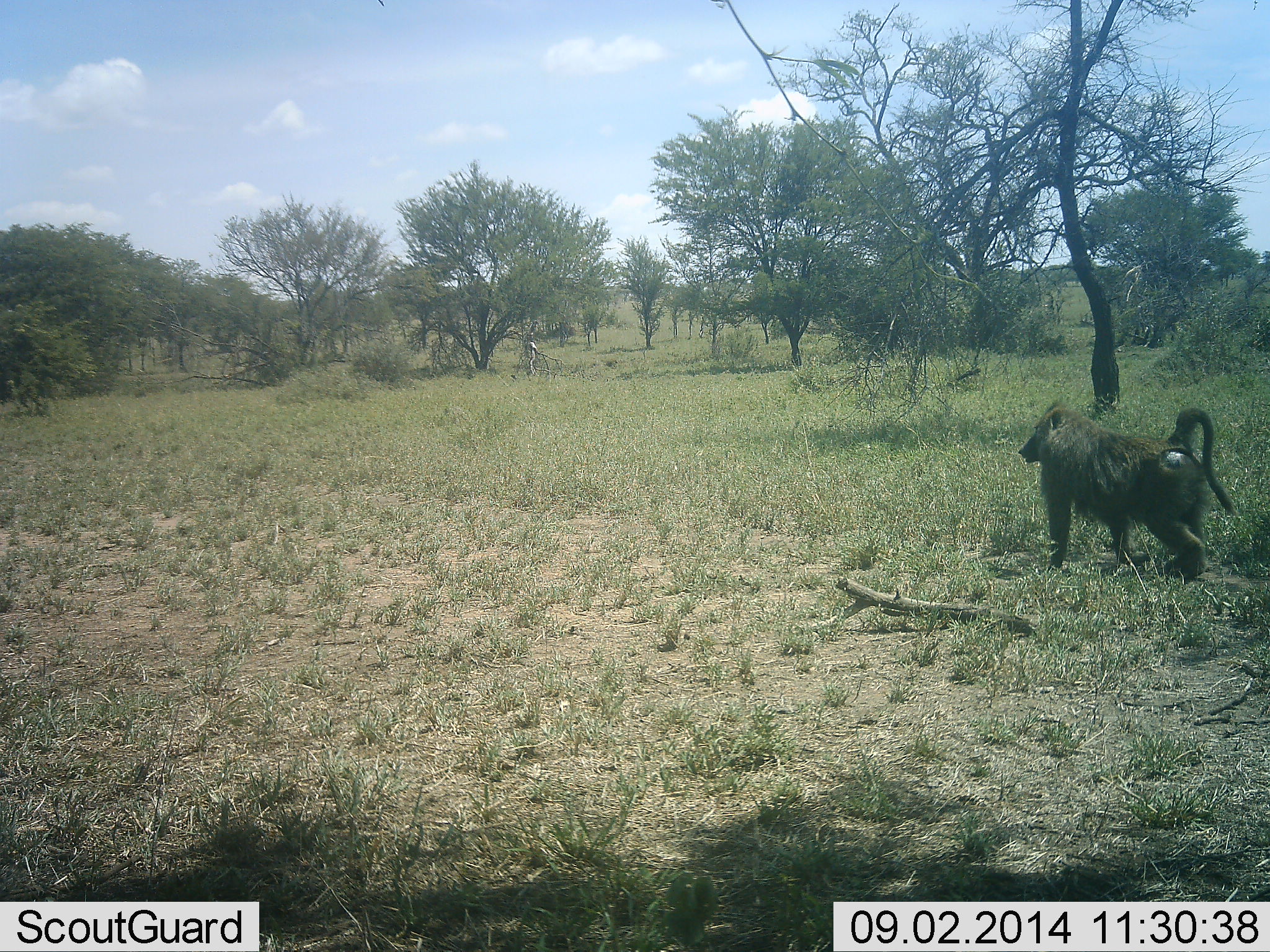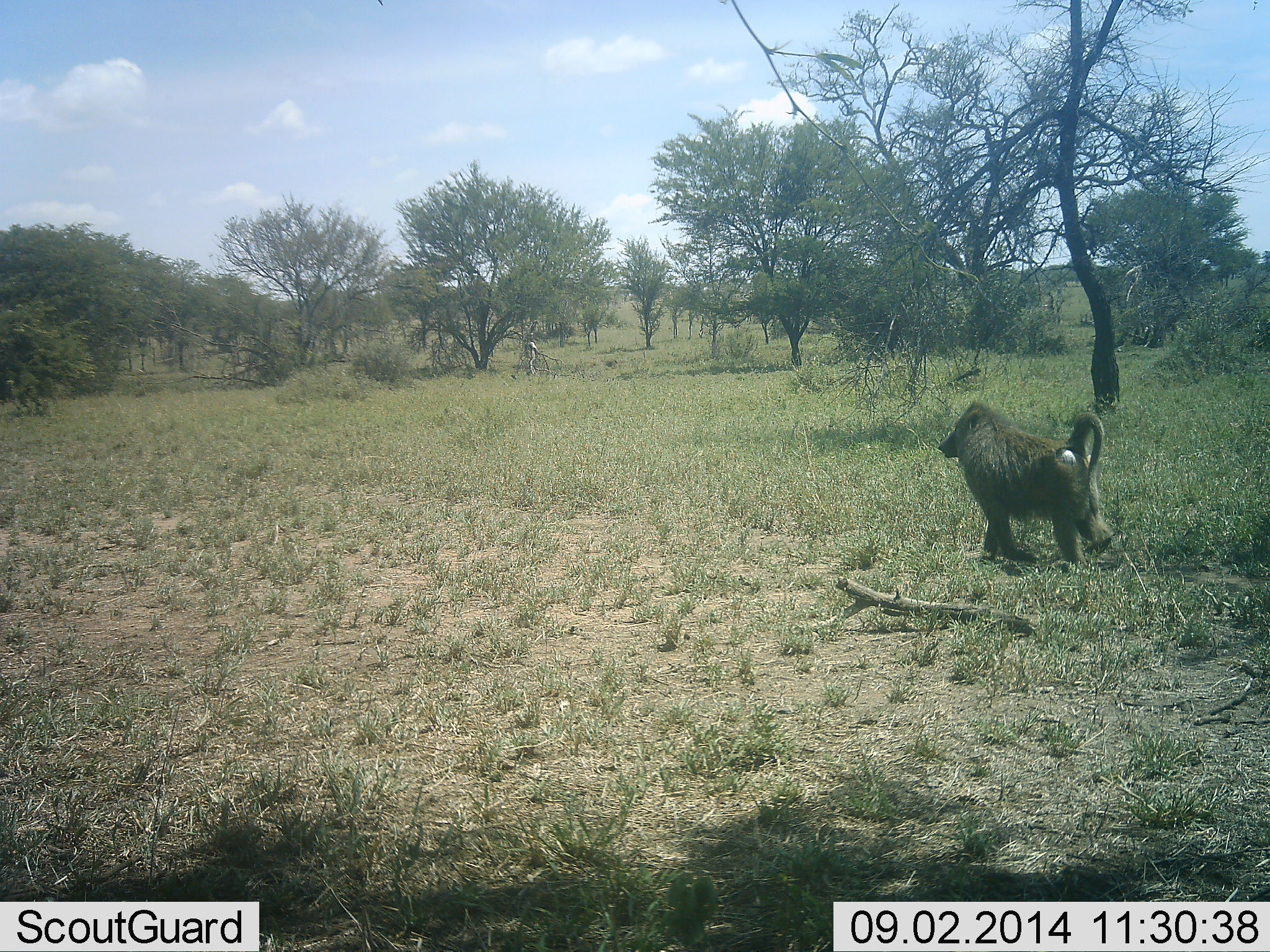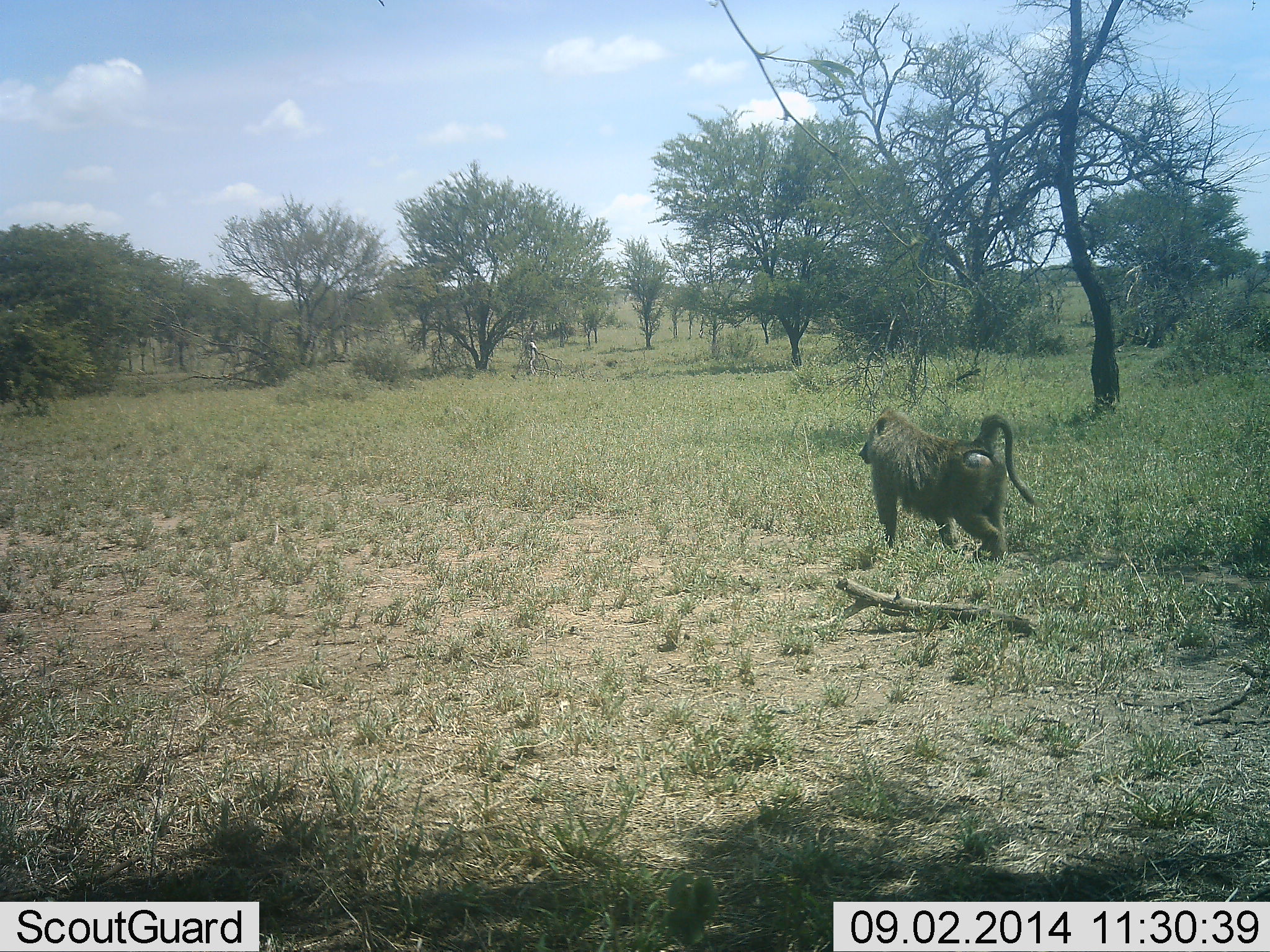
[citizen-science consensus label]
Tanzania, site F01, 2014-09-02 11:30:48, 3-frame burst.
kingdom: Animalia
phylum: Chordata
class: Mammalia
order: Primates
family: Cercopithecidae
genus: Papio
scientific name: Papio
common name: baboon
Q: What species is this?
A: Baboon (Papio).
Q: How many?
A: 1.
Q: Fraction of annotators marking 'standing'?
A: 10%.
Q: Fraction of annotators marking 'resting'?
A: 0%.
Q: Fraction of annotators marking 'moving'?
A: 90%.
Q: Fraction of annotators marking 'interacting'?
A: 0%.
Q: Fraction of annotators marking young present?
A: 0%.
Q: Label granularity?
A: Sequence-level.